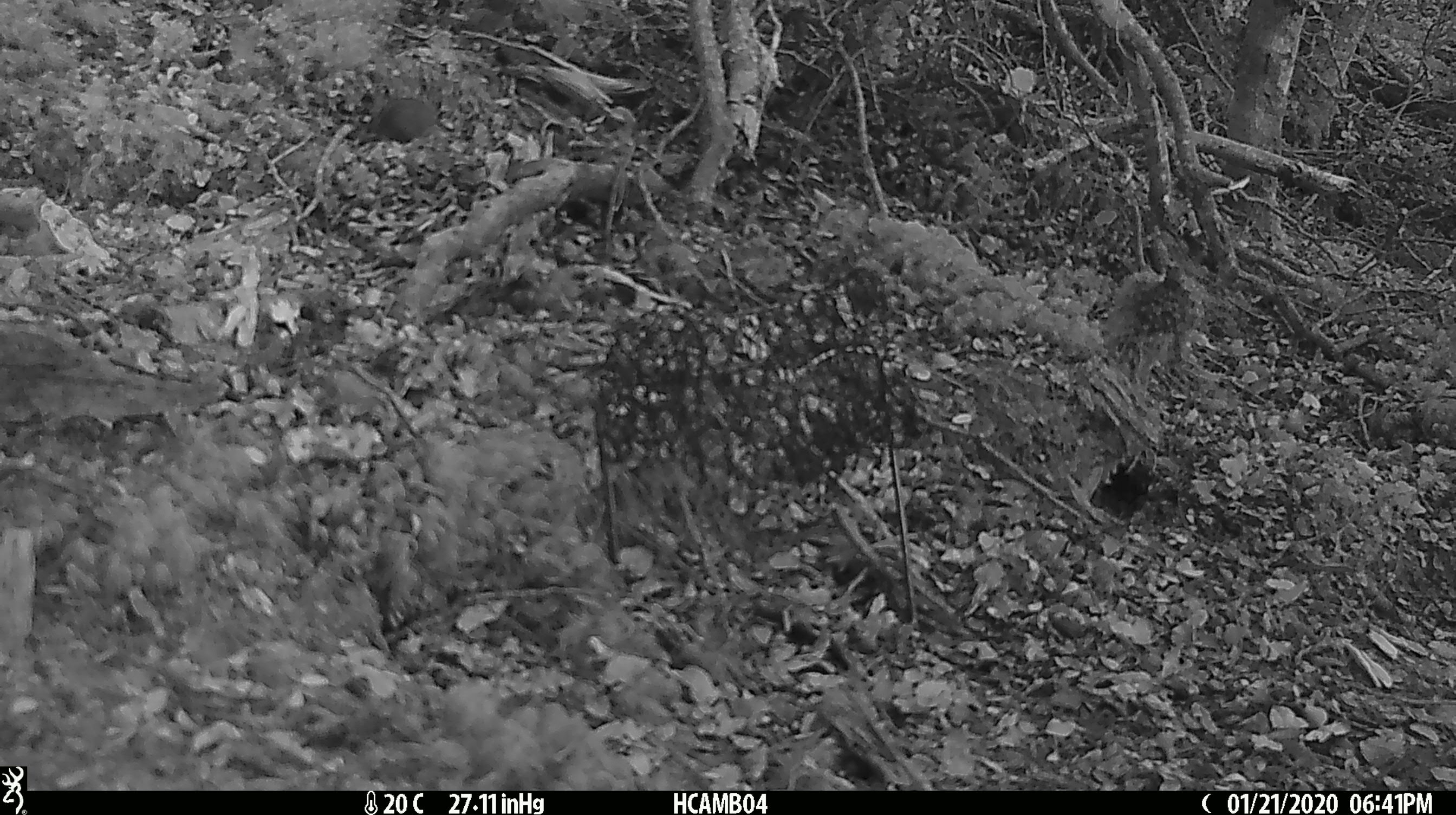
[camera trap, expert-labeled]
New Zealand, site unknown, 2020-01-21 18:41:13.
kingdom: Animalia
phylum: Chordata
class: Mammalia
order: Rodentia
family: Muridae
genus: Mus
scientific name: Mus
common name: mouse